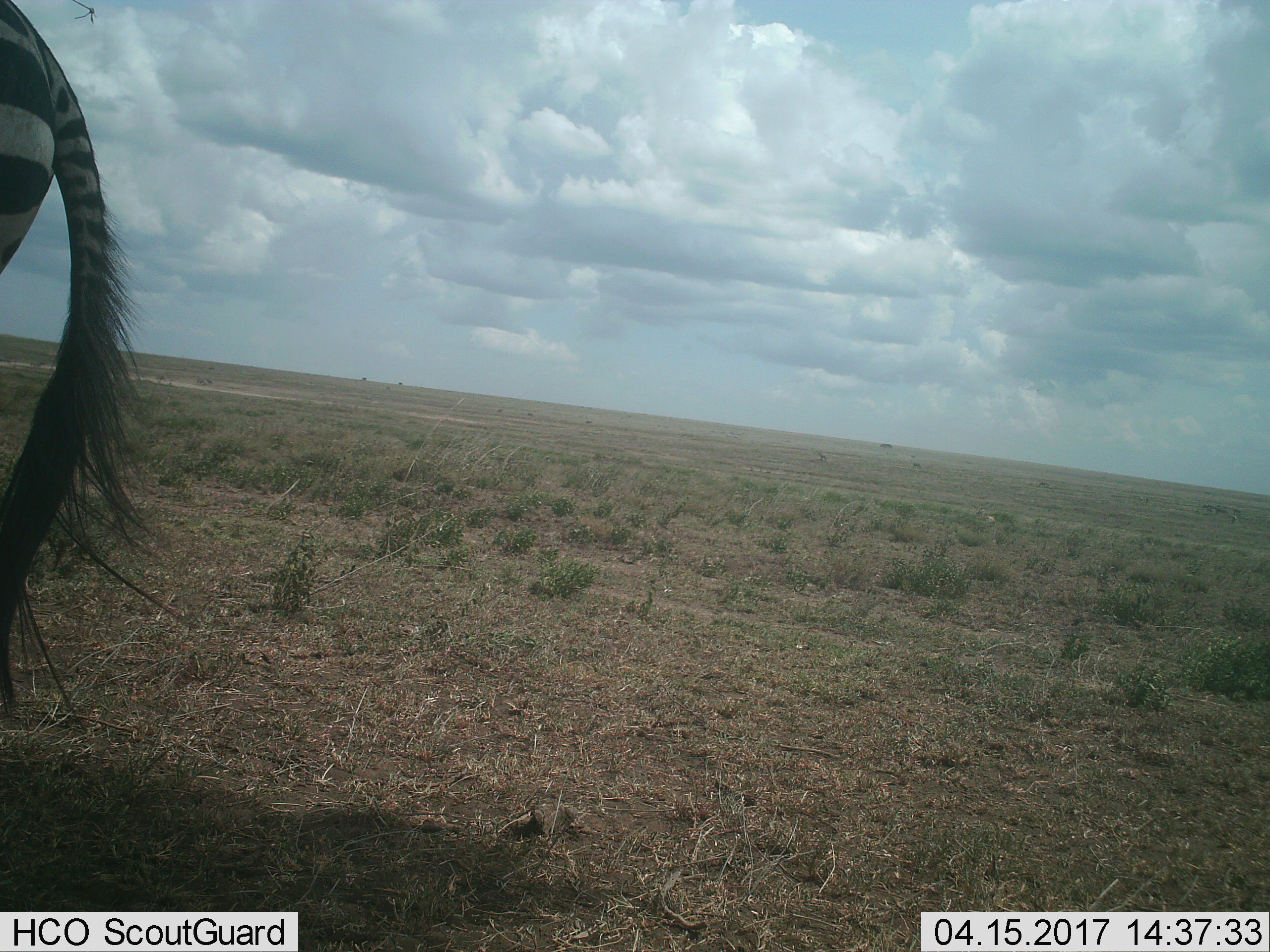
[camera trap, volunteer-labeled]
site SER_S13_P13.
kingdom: Animalia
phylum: Chordata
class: Mammalia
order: Perissodactyla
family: Equidae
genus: Equus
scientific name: Equus quagga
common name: plains zebra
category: zebraplains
Zebraplains (plains zebra) (Equus quagga), count 1. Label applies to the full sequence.